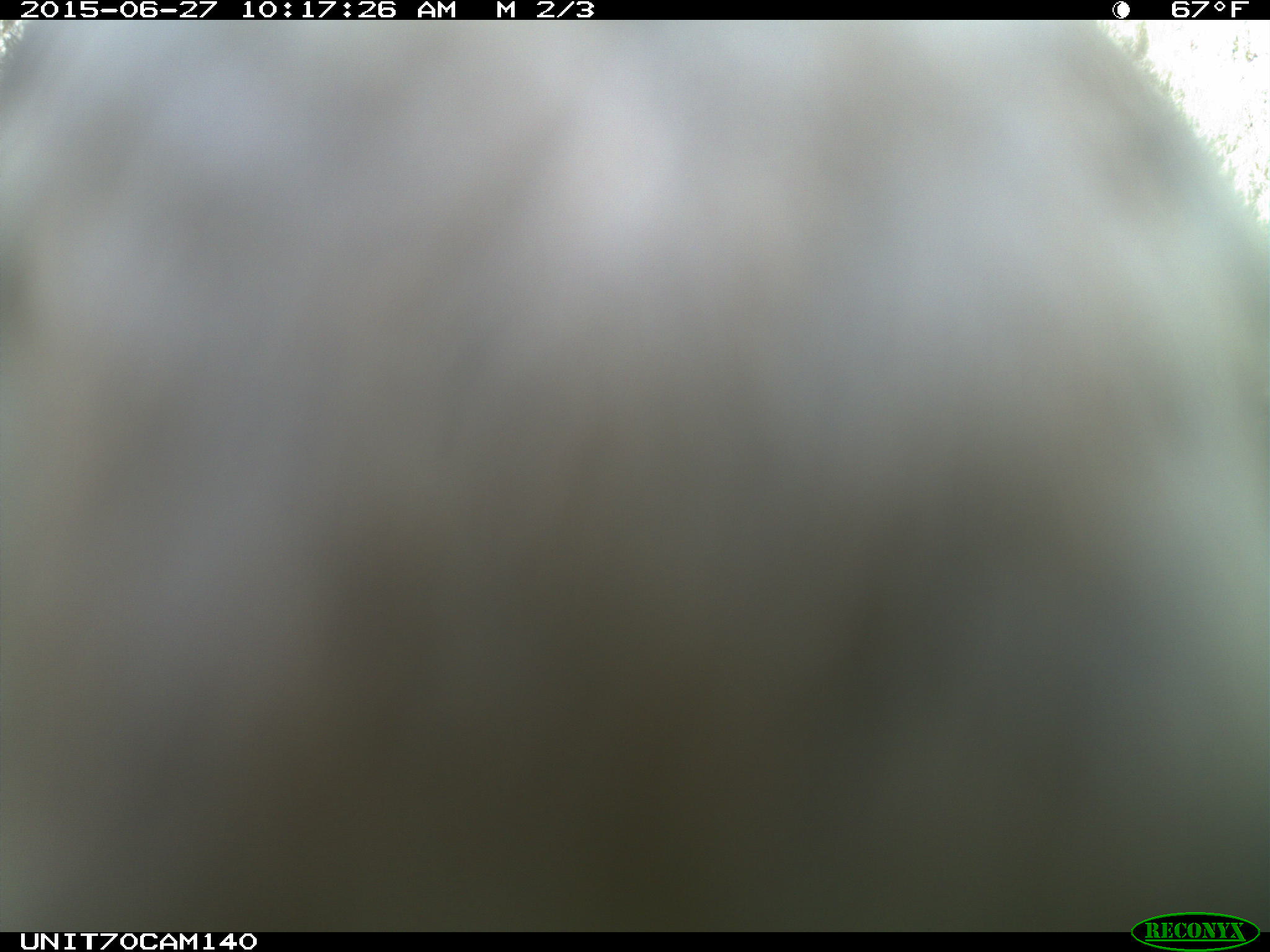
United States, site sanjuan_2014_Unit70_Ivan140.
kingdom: Animalia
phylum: Chordata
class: Aves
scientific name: Aves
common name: birds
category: unidentified bird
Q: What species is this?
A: Unidentified bird (birds) (Aves).